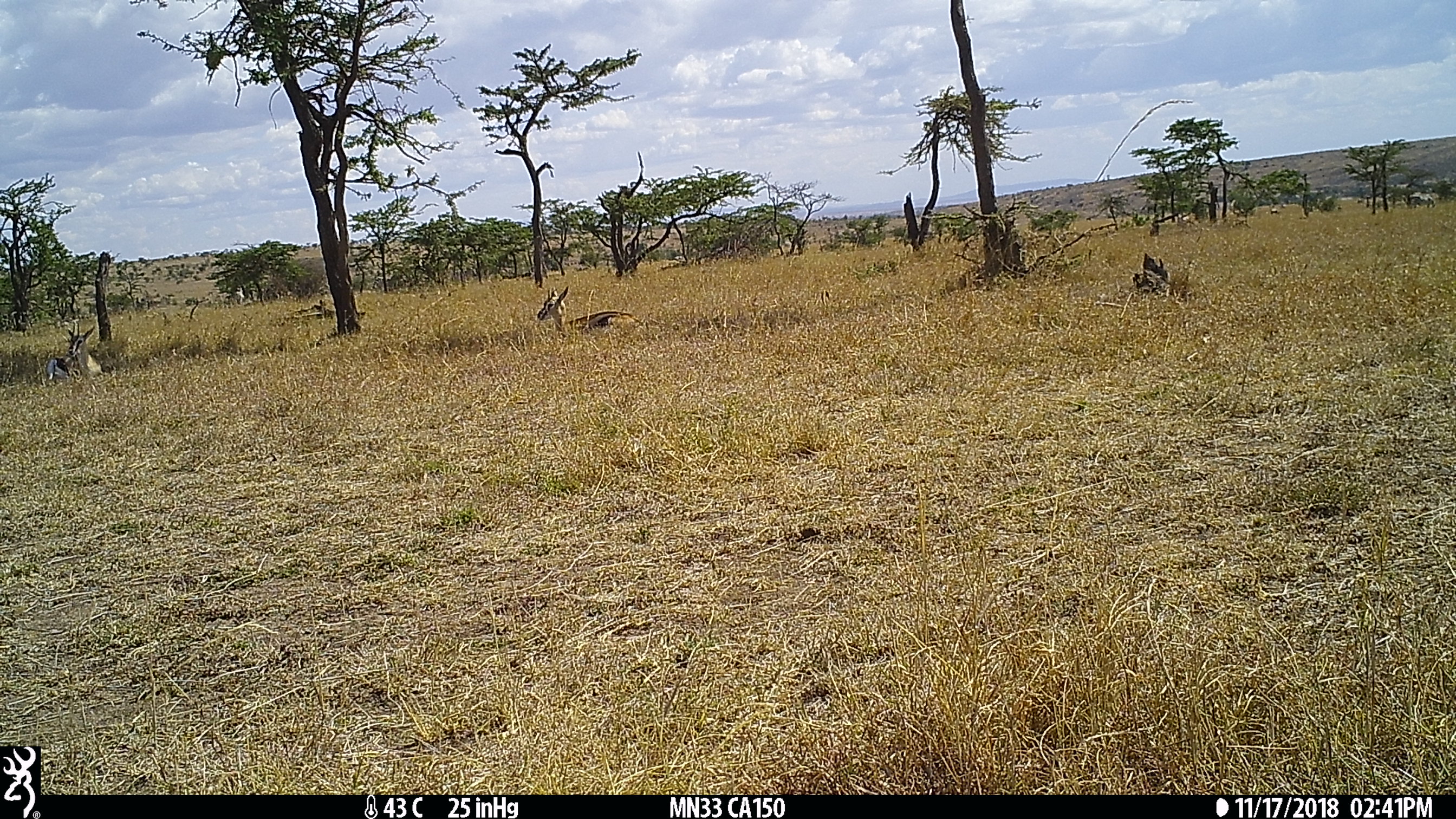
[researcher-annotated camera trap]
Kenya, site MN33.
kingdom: Animalia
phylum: Chordata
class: Mammalia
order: Artiodactyla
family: Bovidae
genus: Eudorcas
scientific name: Eudorcas thomsonii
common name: thomon's gazelle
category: gazelle thomsons